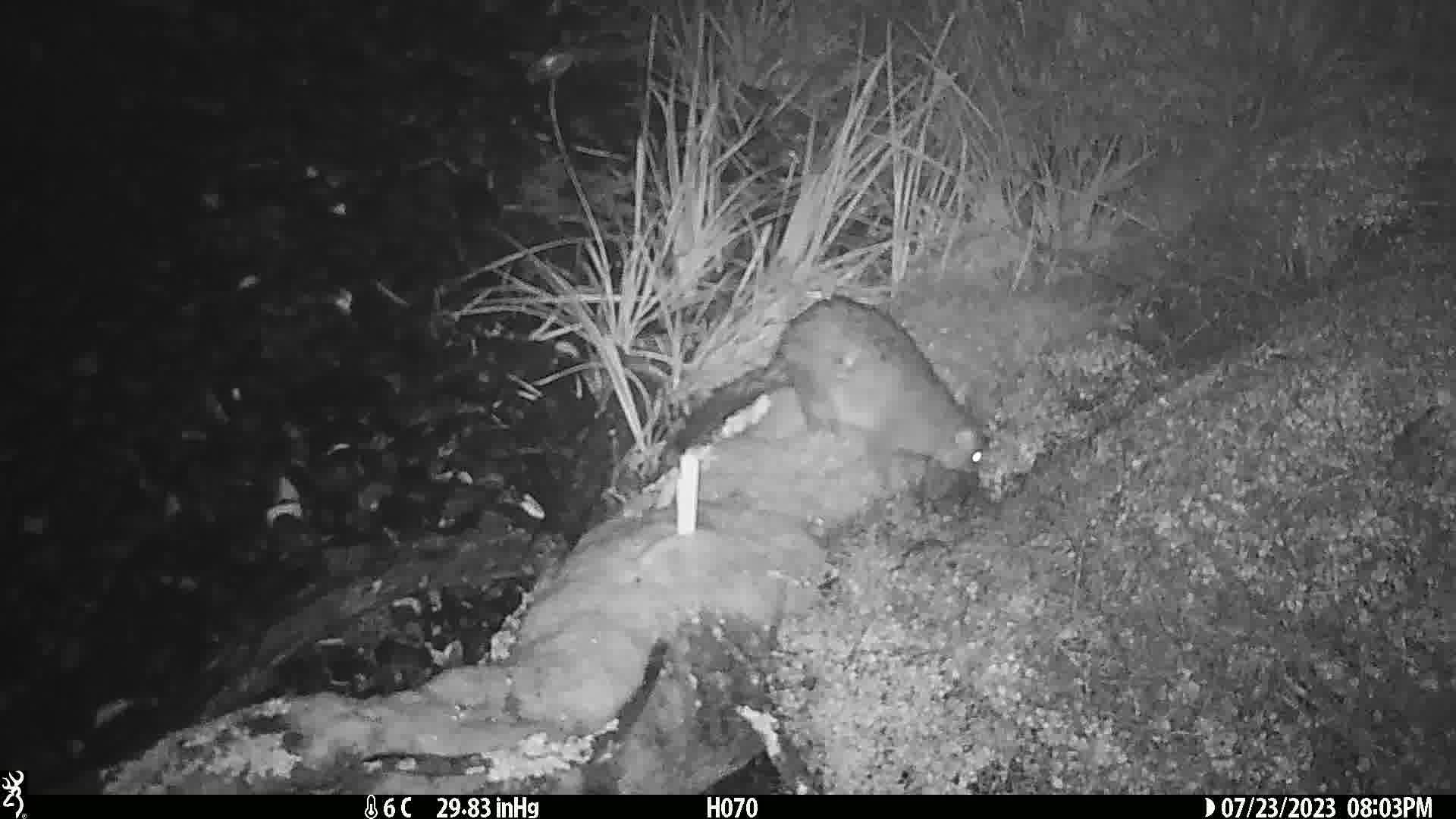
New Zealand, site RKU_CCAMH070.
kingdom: Animalia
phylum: Chordata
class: Mammalia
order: Diprotodontia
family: Phalangeridae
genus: Trichosurus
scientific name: Trichosurus vulpecula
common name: common brushtail possum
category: possum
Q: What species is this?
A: Possum (common brushtail possum) (Trichosurus vulpecula).